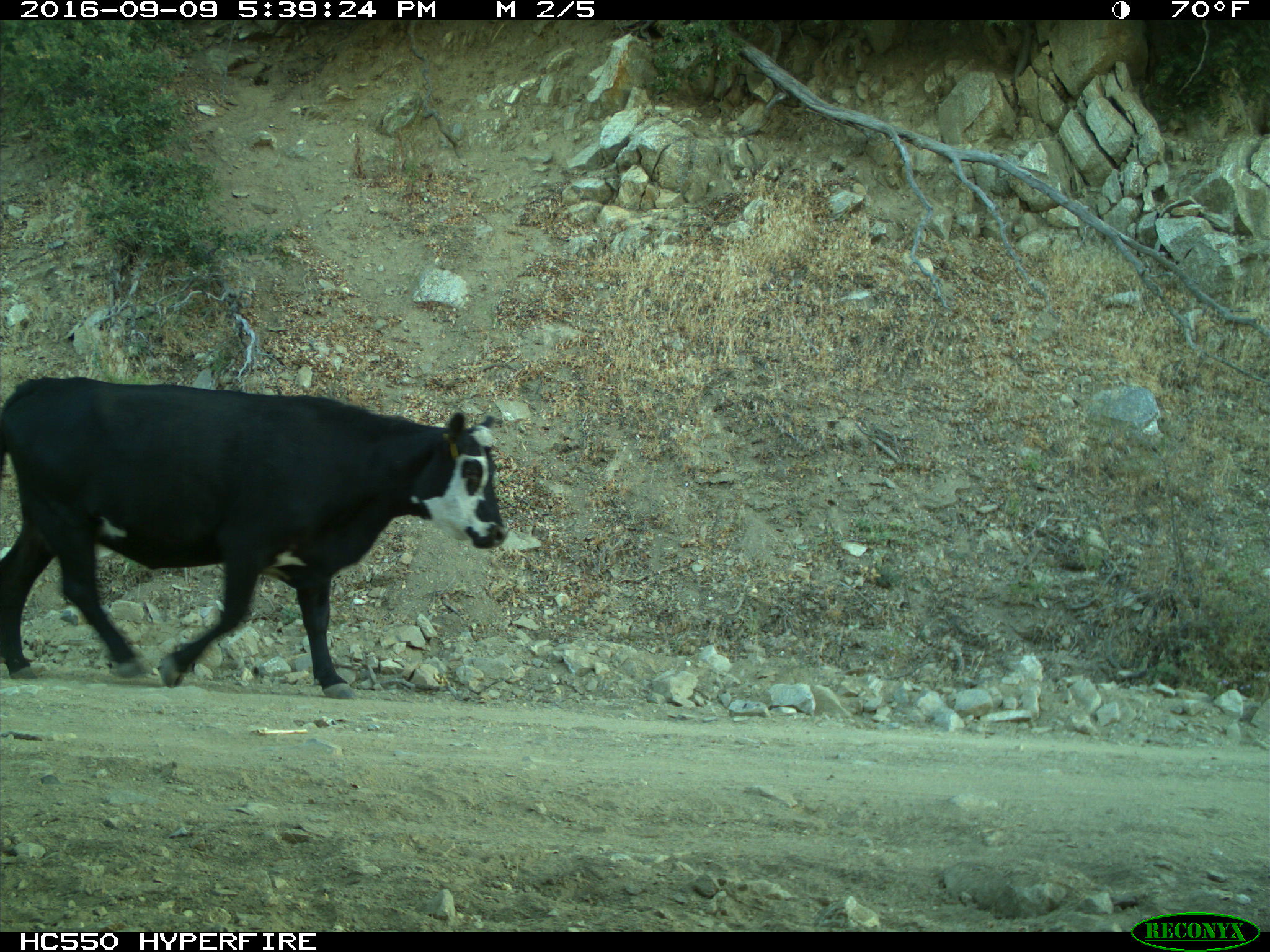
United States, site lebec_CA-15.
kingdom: Animalia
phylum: Chordata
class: Mammalia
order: Artiodactyla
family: Bovidae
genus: Bos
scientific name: Bos taurus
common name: domestic cow